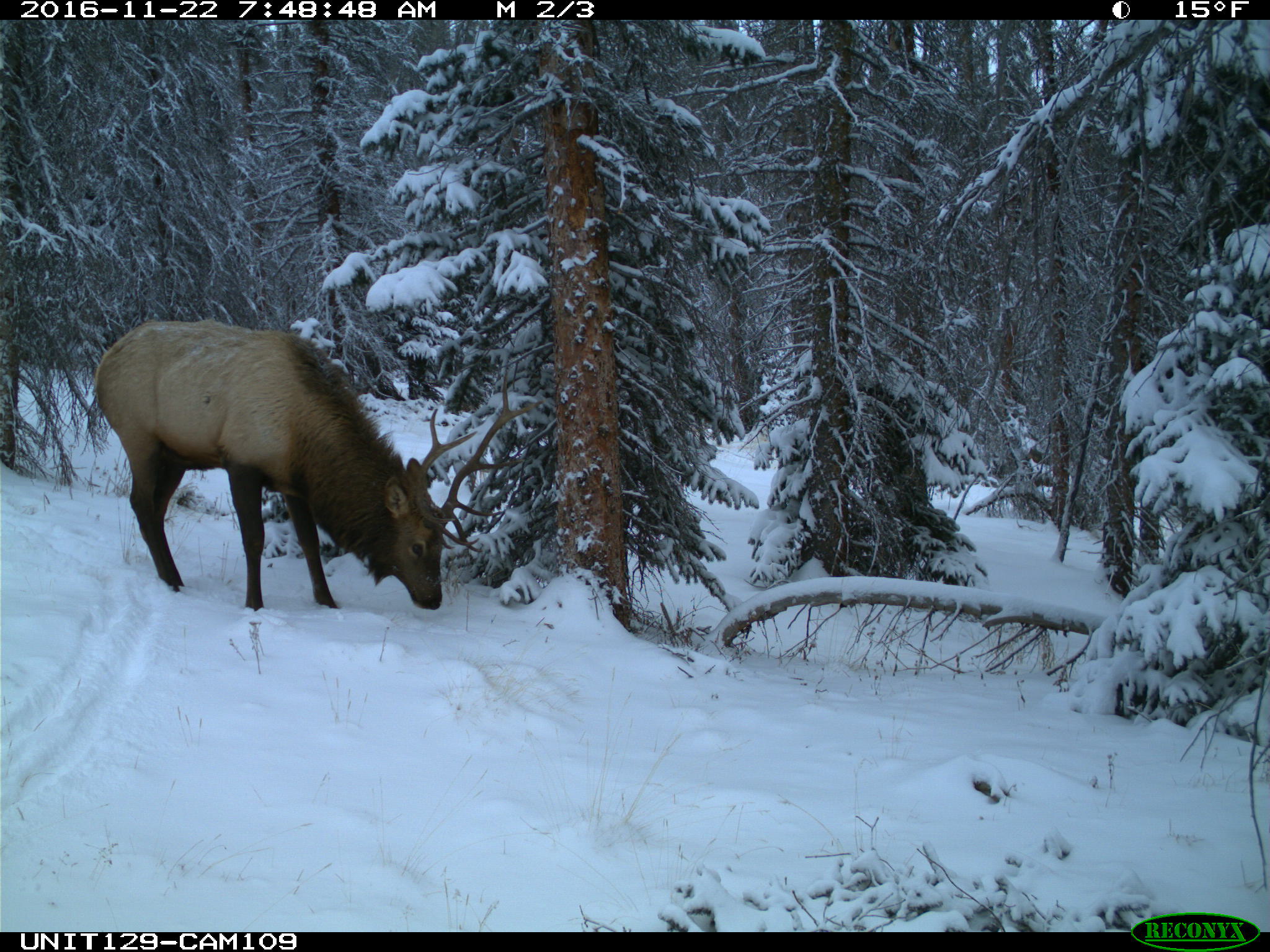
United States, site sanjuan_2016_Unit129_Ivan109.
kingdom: Animalia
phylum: Chordata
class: Mammalia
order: Artiodactyla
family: Cervidae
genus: Cervus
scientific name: Cervus elaphus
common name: red deer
Cervus elaphus (red deer).